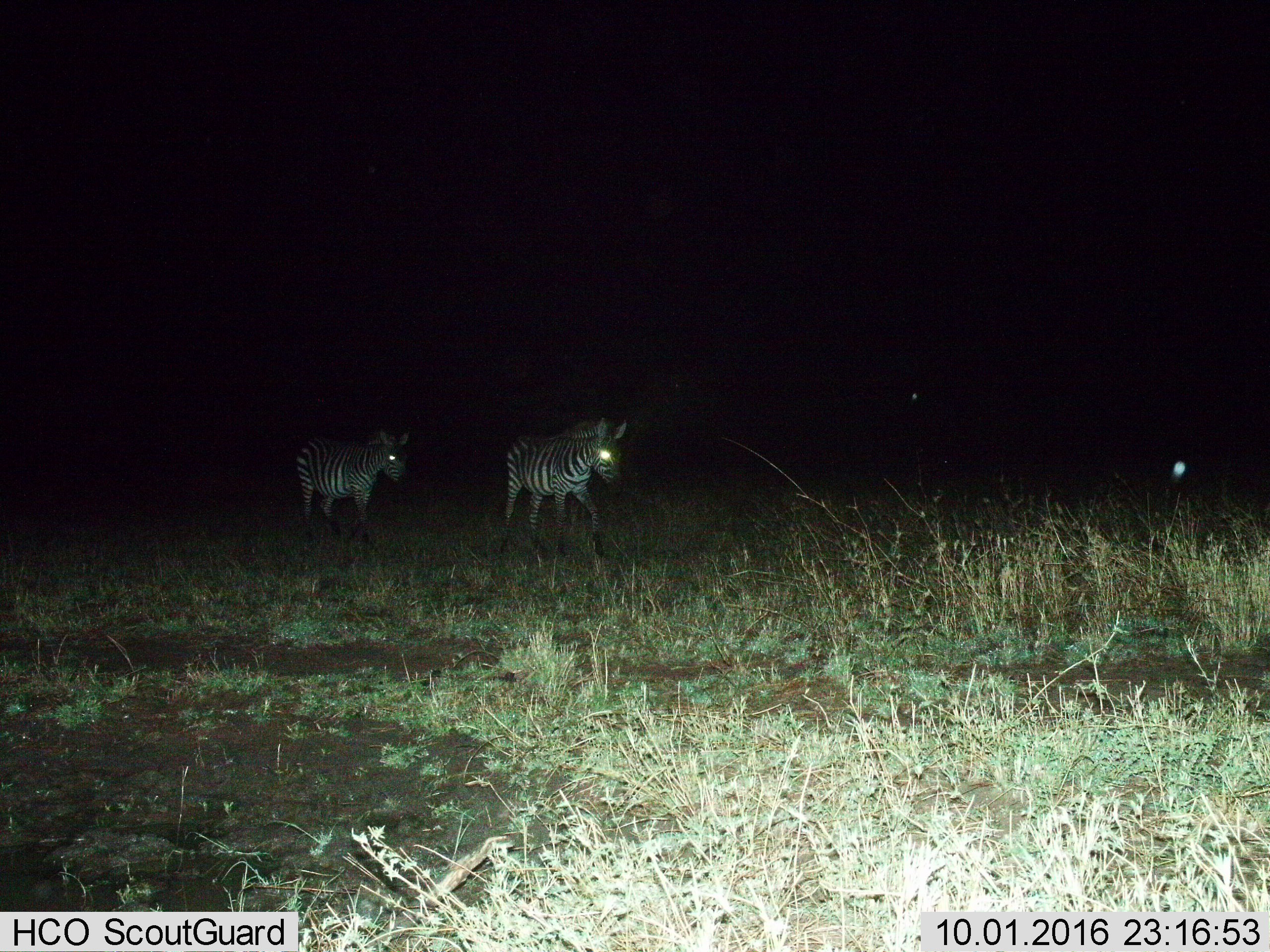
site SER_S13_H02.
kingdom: Animalia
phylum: Chordata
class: Mammalia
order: Perissodactyla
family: Equidae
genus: Equus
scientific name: Equus quagga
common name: plains zebra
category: zebraplains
Zebraplains (plains zebra) (Equus quagga), count 2. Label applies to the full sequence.